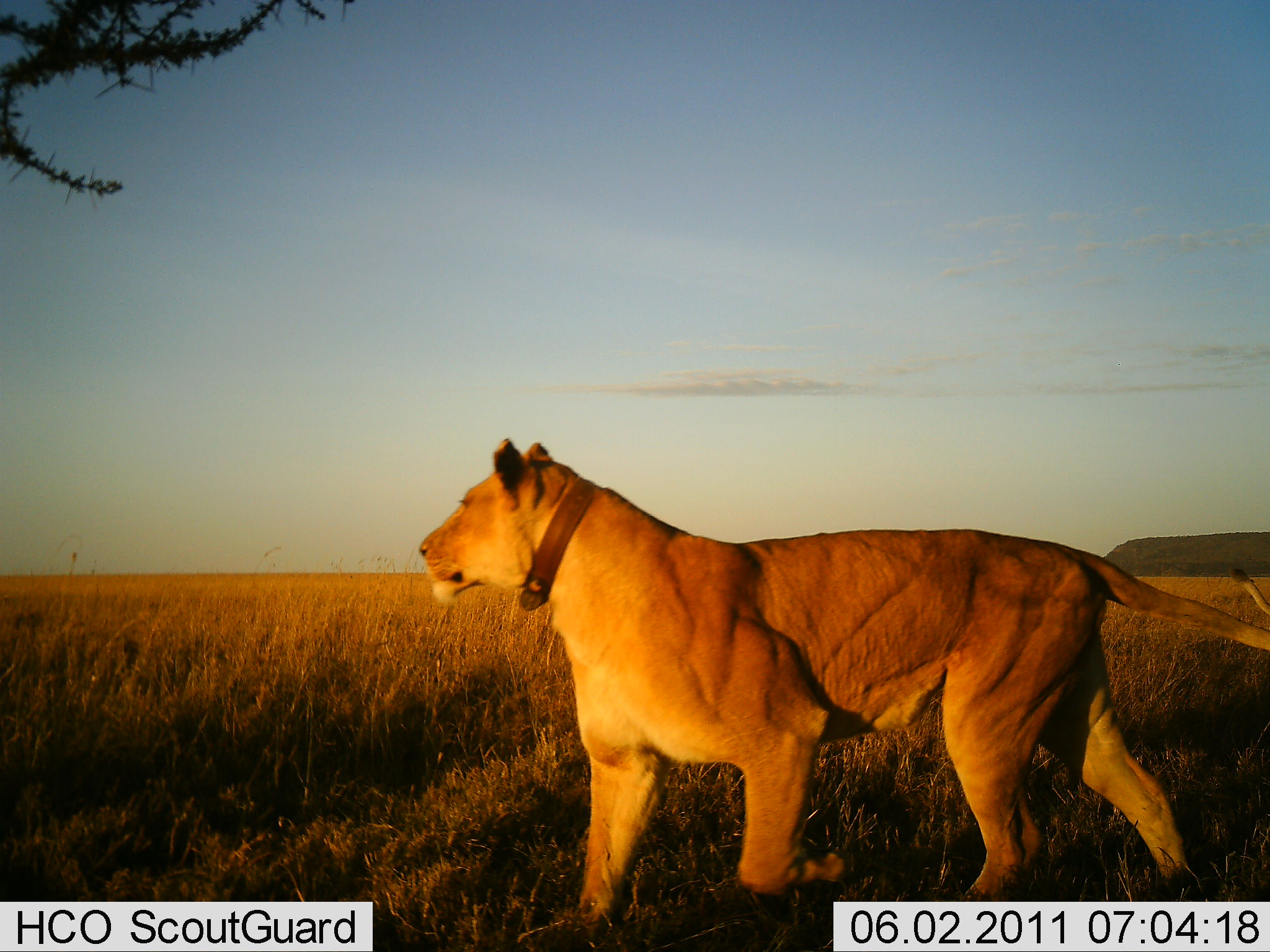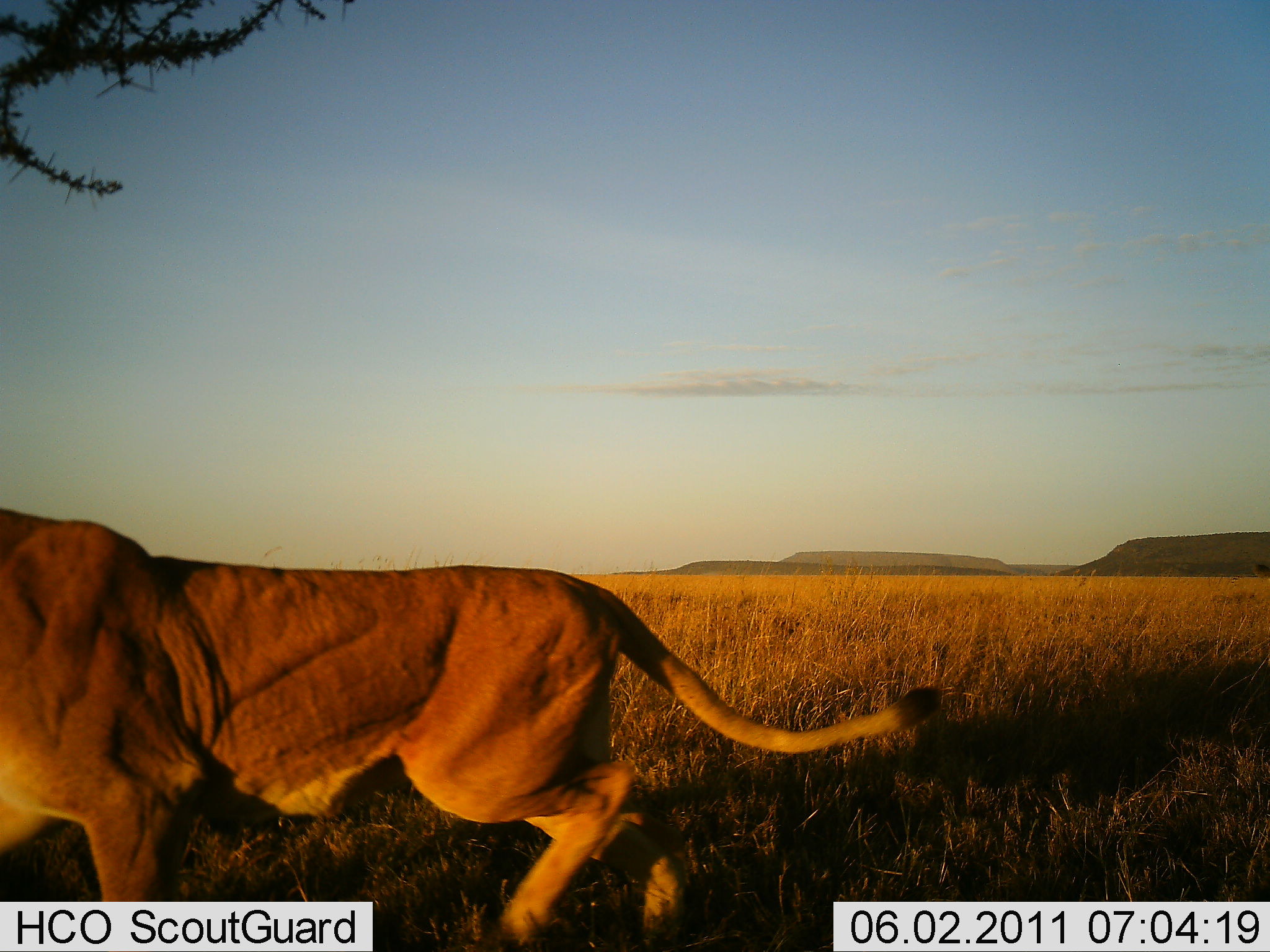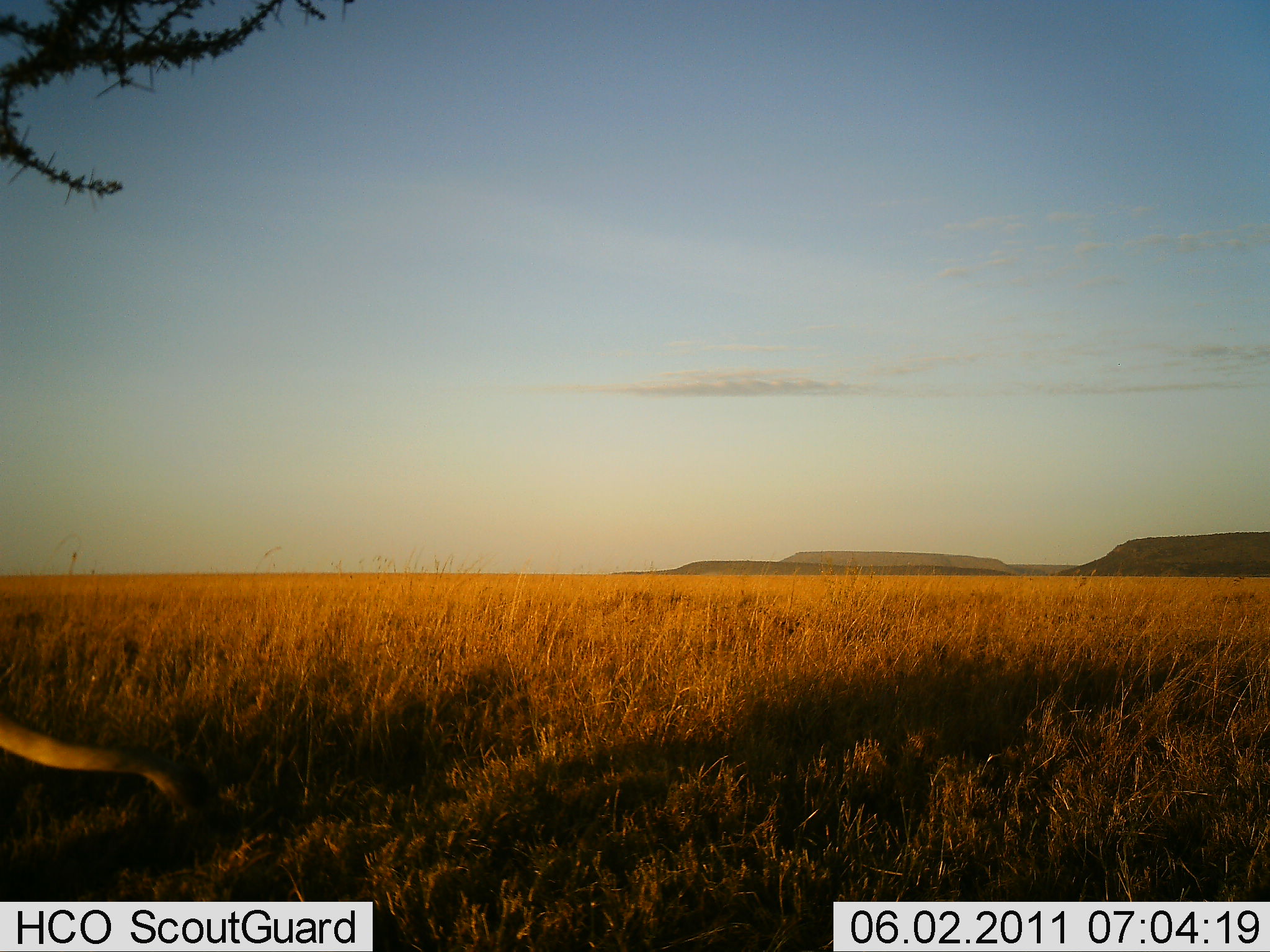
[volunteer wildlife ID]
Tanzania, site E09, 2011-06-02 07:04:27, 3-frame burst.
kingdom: Animalia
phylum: Chordata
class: Mammalia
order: Carnivora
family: Felidae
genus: Panthera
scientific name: Panthera leo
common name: lion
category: lionfemale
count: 1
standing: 0%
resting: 0%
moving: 100%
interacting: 0%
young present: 0%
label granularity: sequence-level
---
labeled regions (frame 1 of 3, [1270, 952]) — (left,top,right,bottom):
animal: (417,440,1270,917)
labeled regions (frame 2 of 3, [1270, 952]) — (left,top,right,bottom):
animal: (0,503,951,950)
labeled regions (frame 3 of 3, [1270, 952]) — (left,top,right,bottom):
animal: (0,714,263,832)